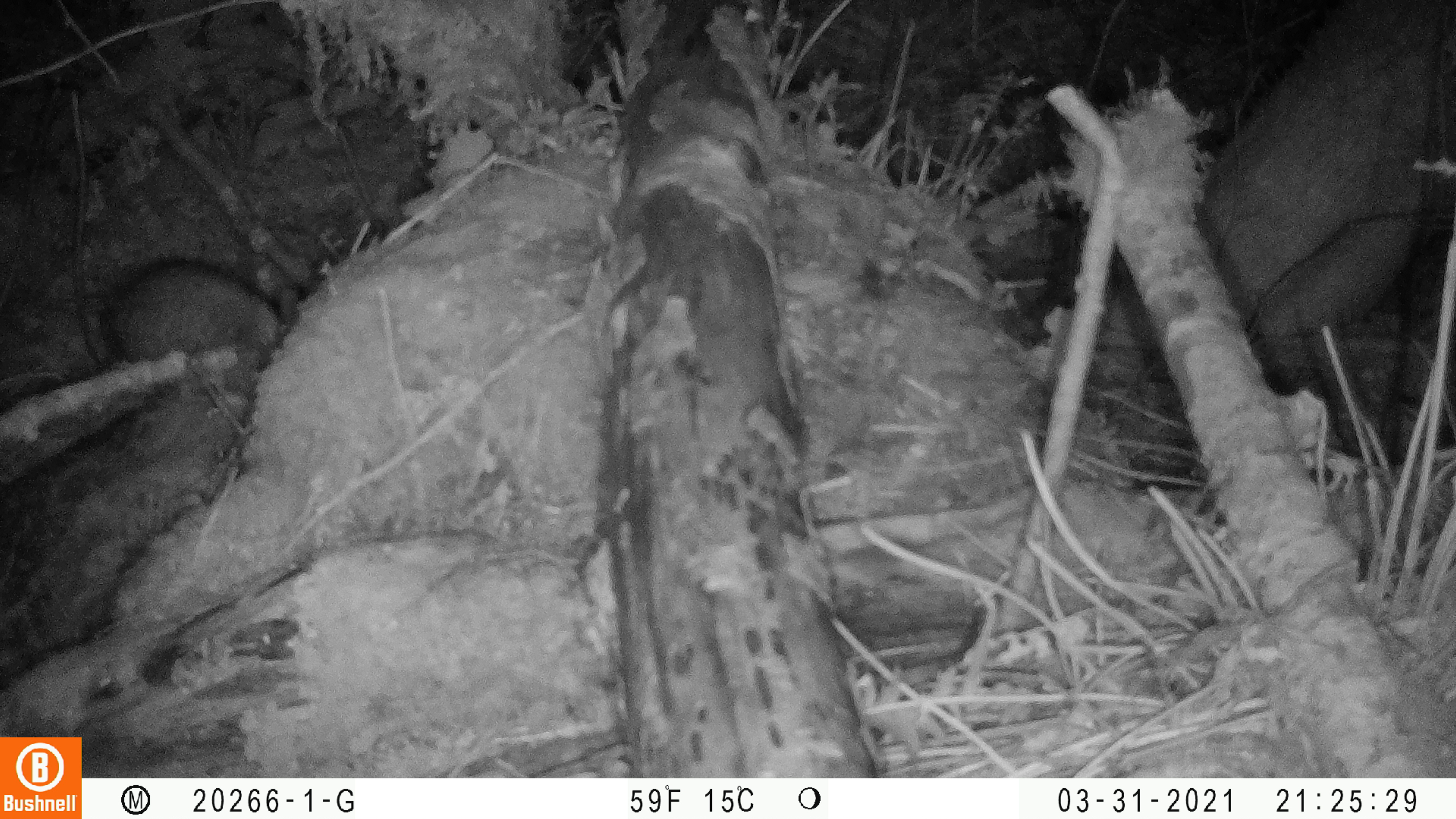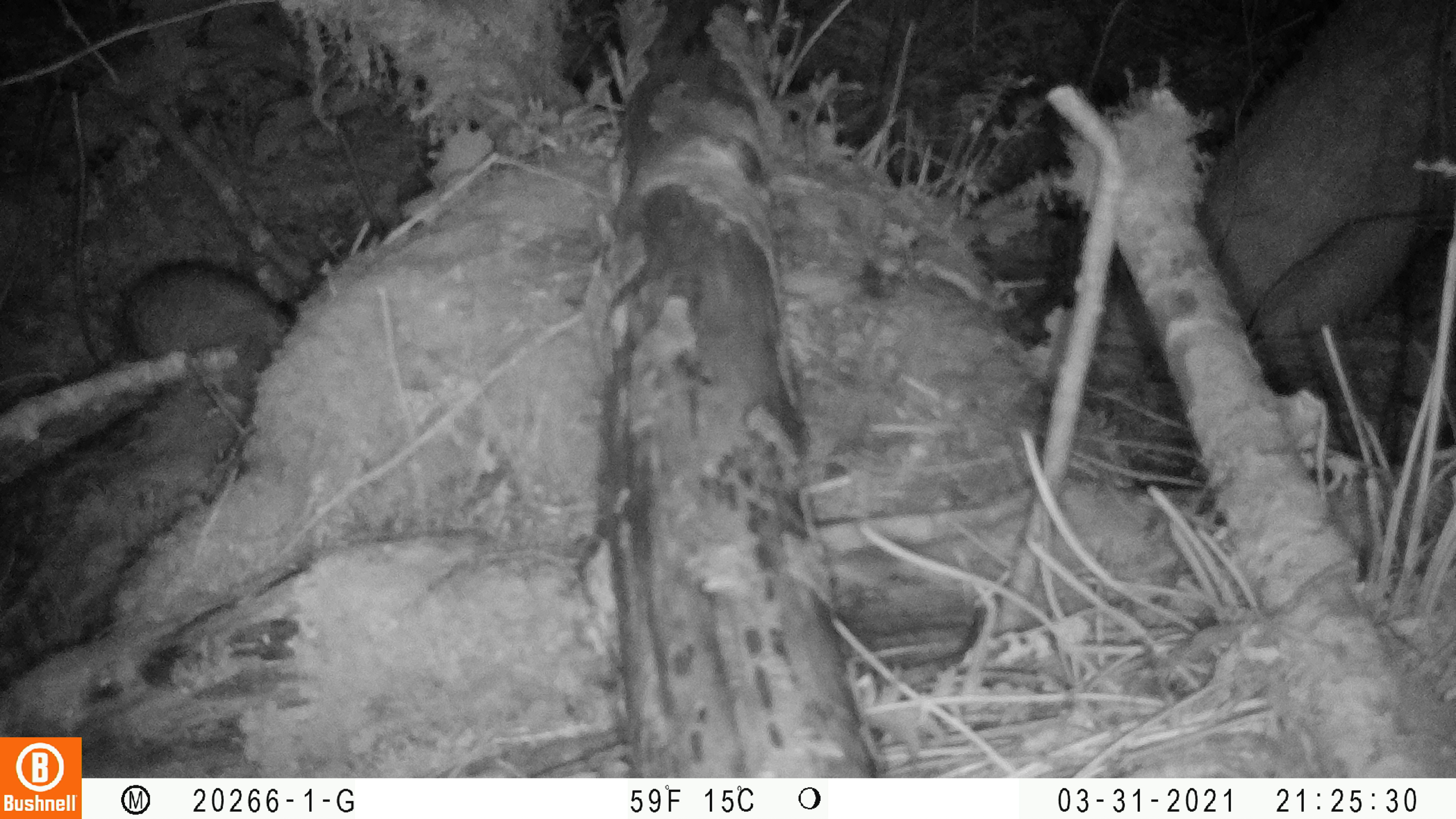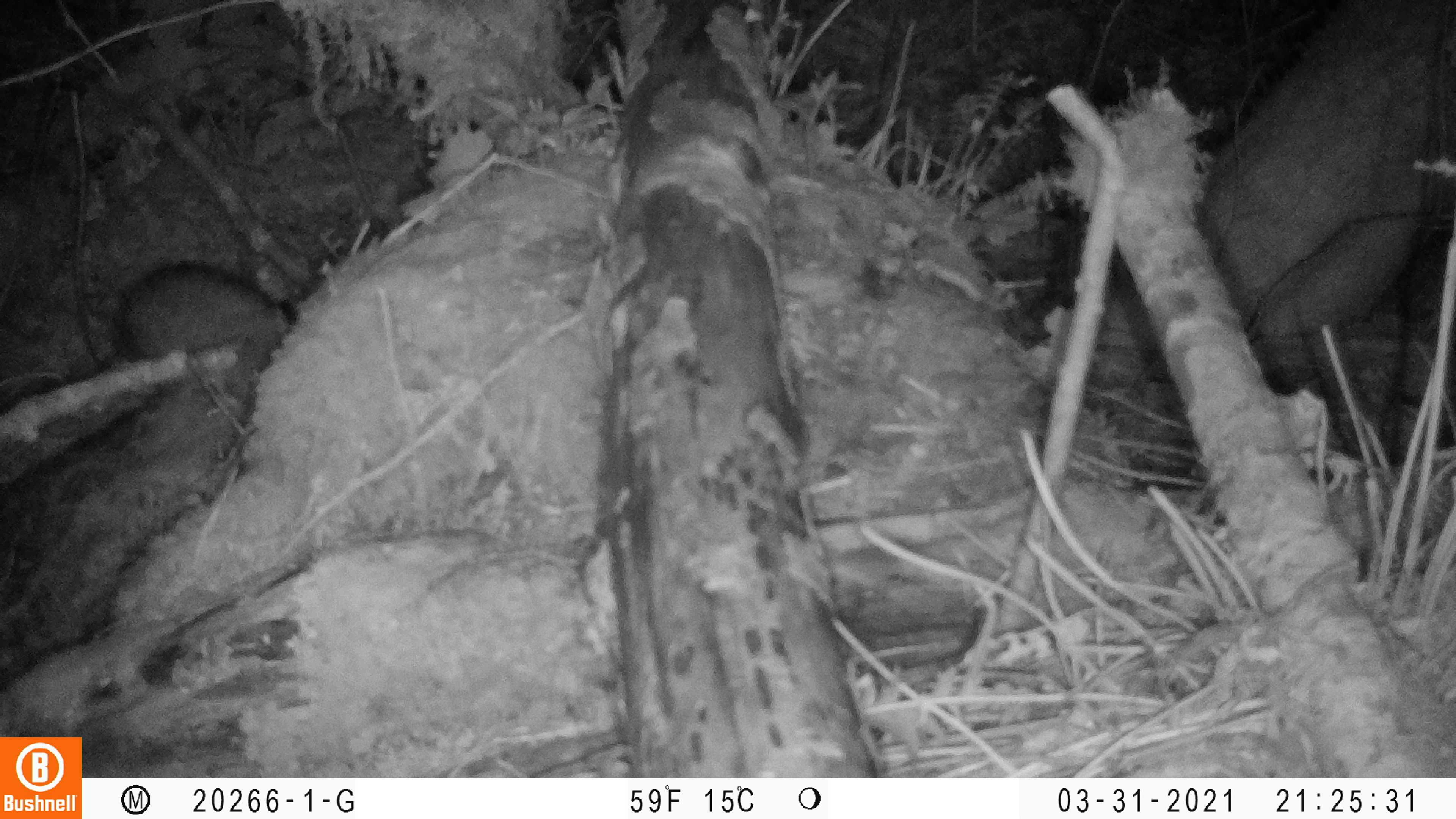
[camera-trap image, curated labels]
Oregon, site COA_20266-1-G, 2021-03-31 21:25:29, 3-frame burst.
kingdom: Animalia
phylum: Chordata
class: Mammalia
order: Lagomorpha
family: Leporidae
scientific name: Leporidae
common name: hares and rabbits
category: leporidae family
Leporidae family (hares and rabbits) (Leporidae).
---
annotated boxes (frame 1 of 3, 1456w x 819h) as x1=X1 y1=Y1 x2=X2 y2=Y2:
leporidae family: x1=82 y1=243 x2=334 y2=417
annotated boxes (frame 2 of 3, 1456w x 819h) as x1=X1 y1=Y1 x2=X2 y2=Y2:
leporidae family: x1=111 y1=245 x2=334 y2=425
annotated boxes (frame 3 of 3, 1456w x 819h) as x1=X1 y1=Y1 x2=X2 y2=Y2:
leporidae family: x1=97 y1=236 x2=346 y2=425